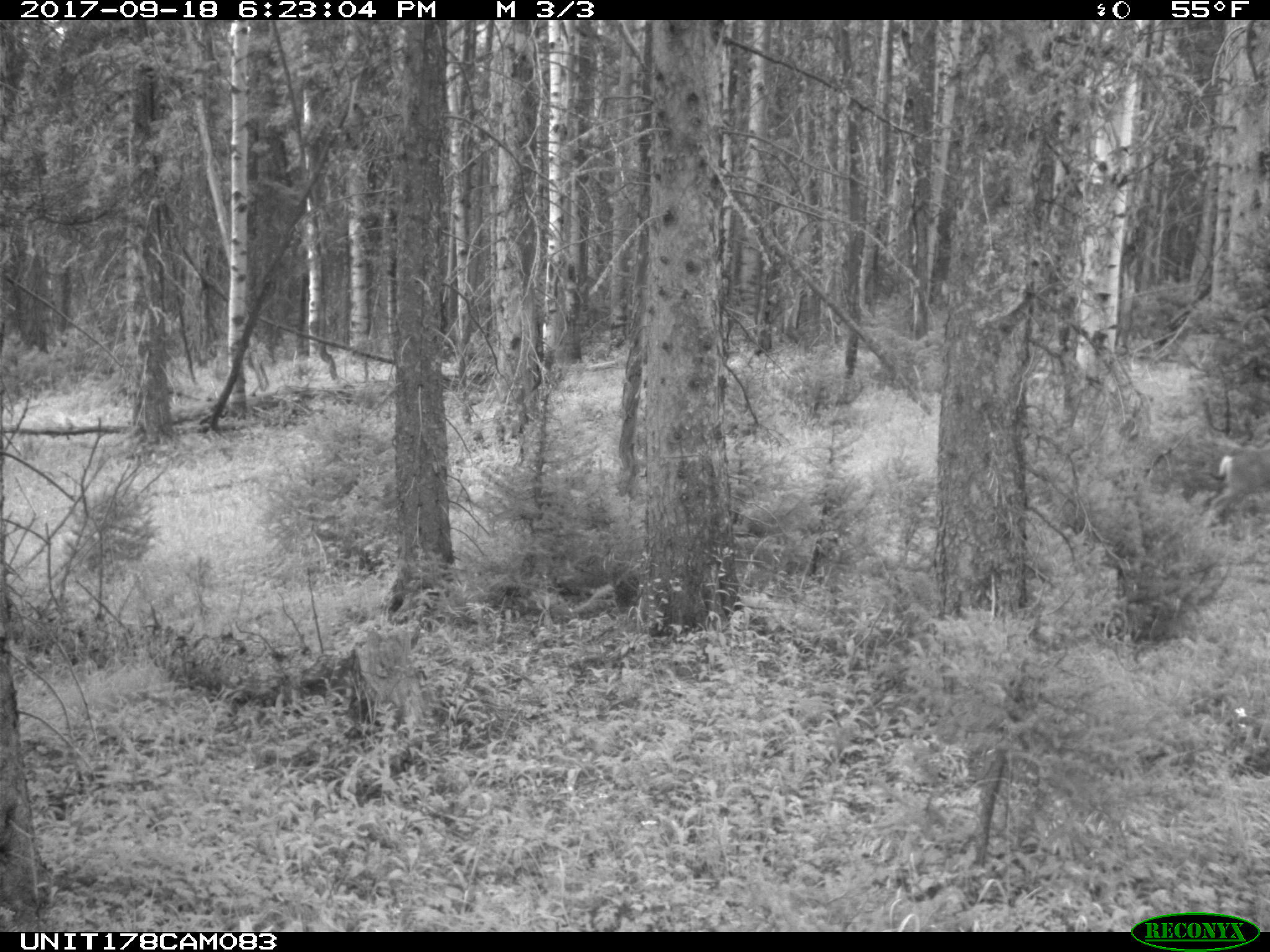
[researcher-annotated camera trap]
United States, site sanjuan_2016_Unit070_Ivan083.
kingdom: Animalia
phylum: Chordata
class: Mammalia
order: Artiodactyla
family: Cervidae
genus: Odocoileus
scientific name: Odocoileus hemionus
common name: mule deer